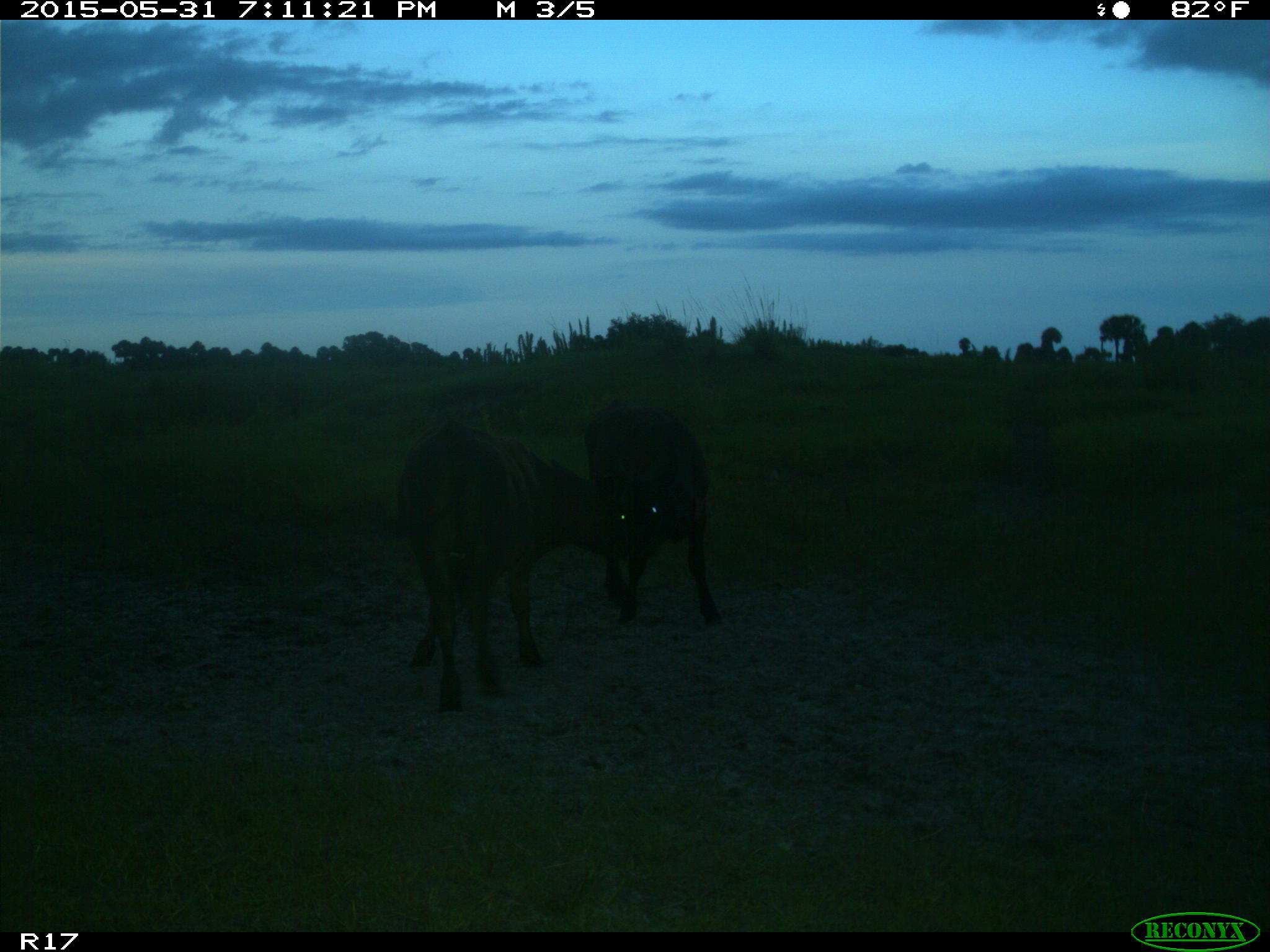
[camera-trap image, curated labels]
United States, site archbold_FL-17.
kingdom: Animalia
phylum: Chordata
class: Mammalia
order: Artiodactyla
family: Bovidae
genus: Bos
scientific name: Bos taurus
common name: domestic cow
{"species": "Bos taurus (domestic cow)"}